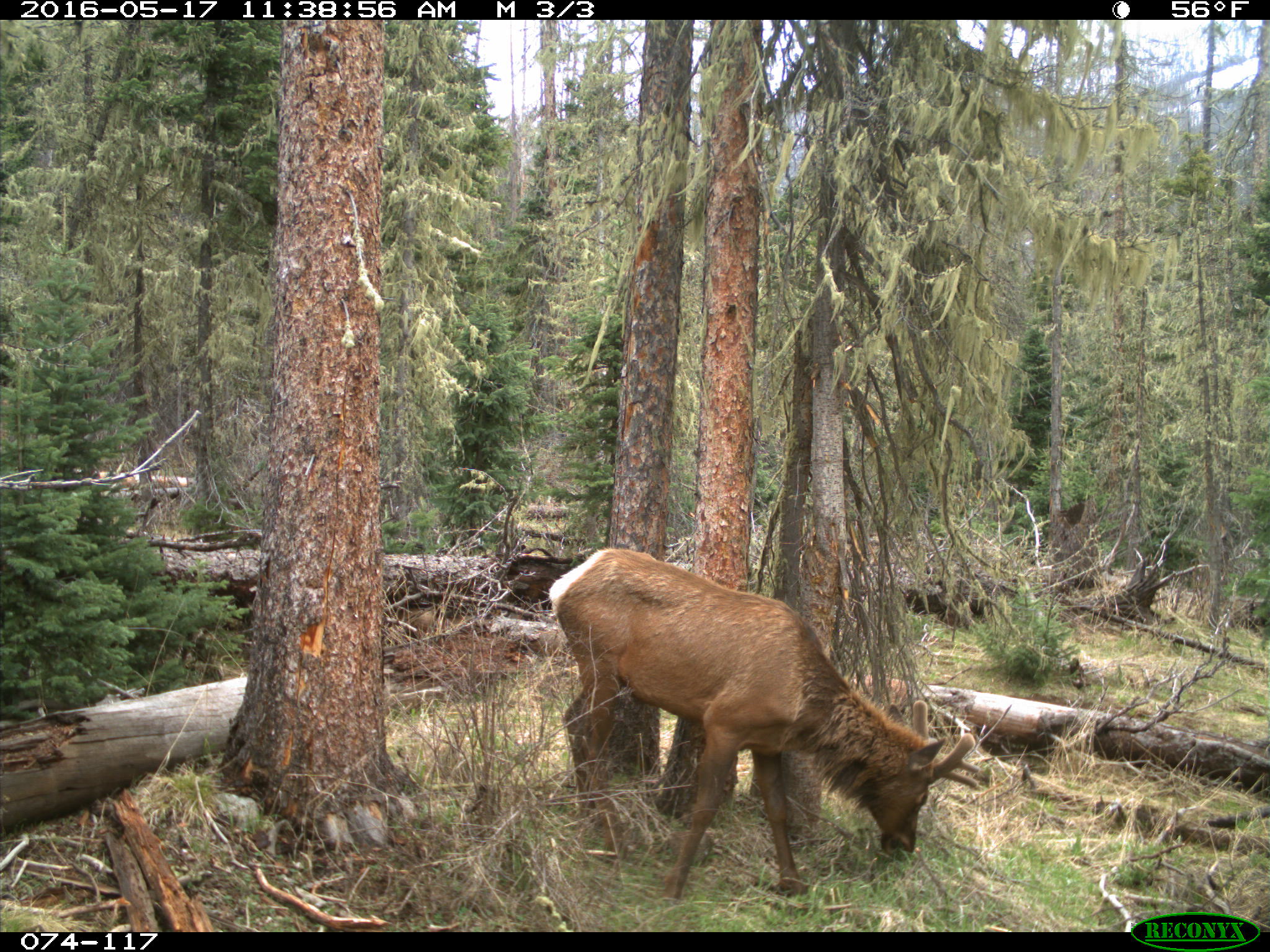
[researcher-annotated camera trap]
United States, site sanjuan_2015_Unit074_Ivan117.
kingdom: Animalia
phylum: Chordata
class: Mammalia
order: Artiodactyla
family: Cervidae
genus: Cervus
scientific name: Cervus elaphus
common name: red deer